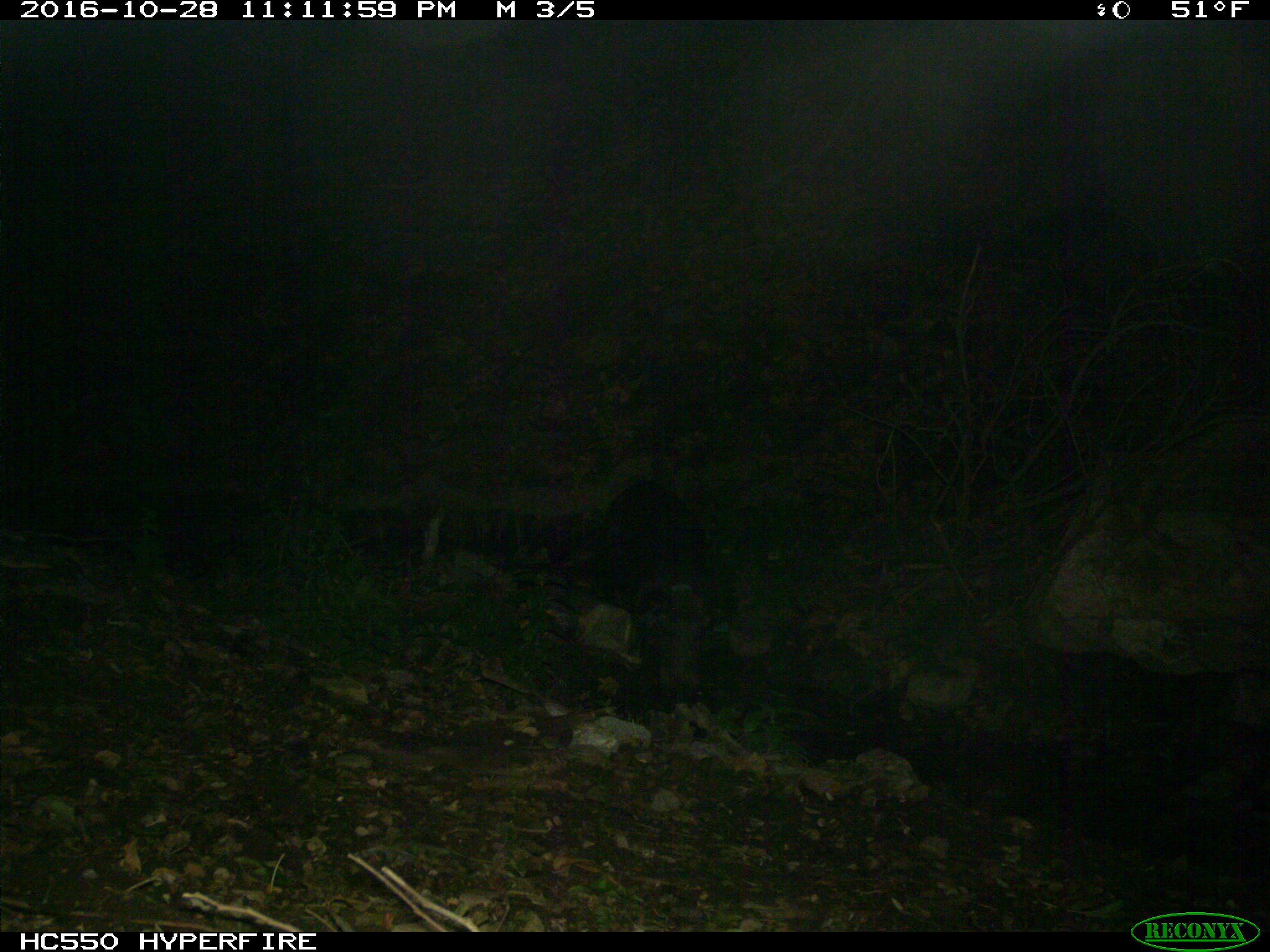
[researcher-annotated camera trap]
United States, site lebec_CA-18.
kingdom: Animalia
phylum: Chordata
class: Mammalia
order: Artiodactyla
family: Suidae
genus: Sus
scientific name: Sus scrofa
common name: wild boar